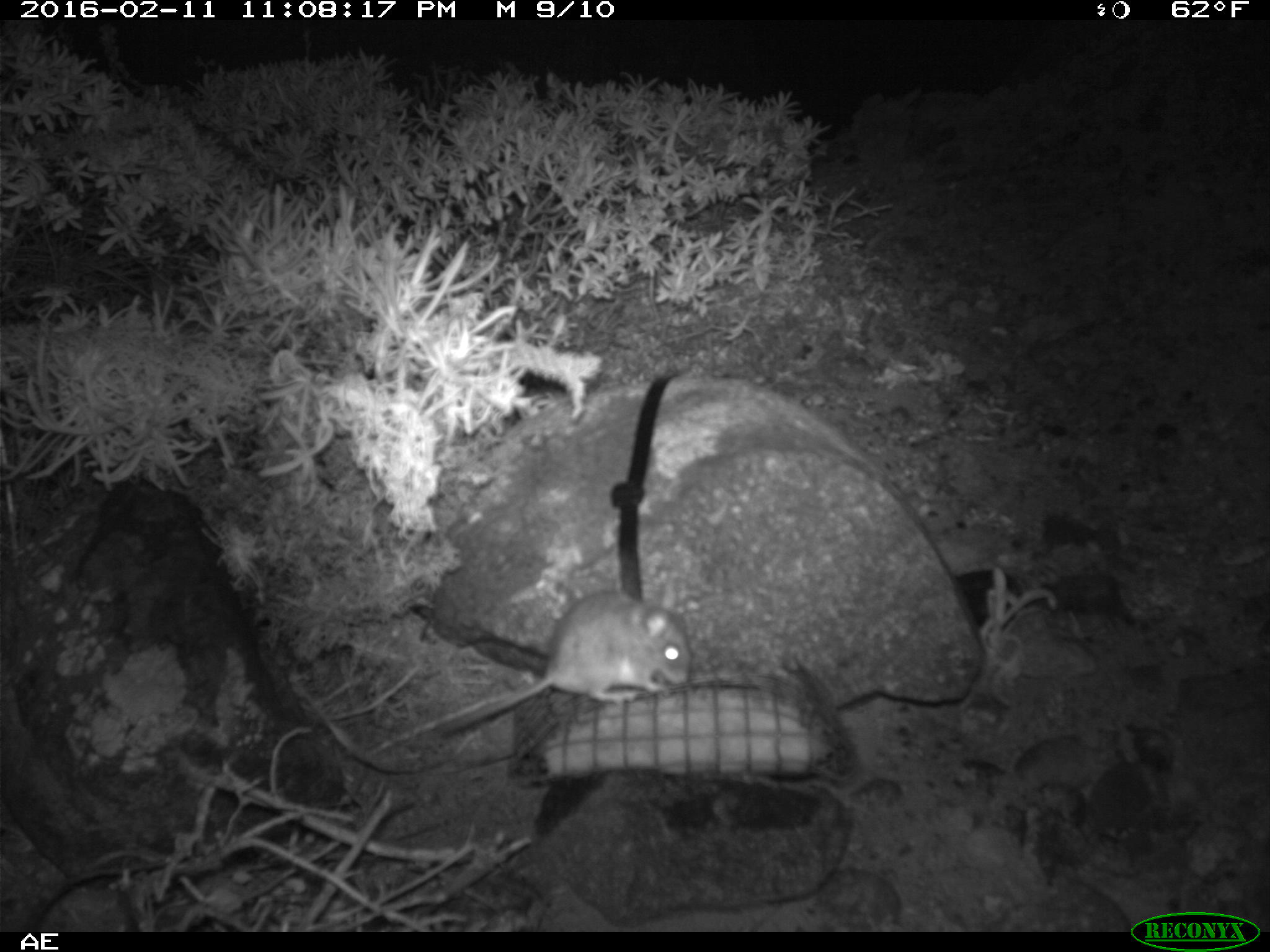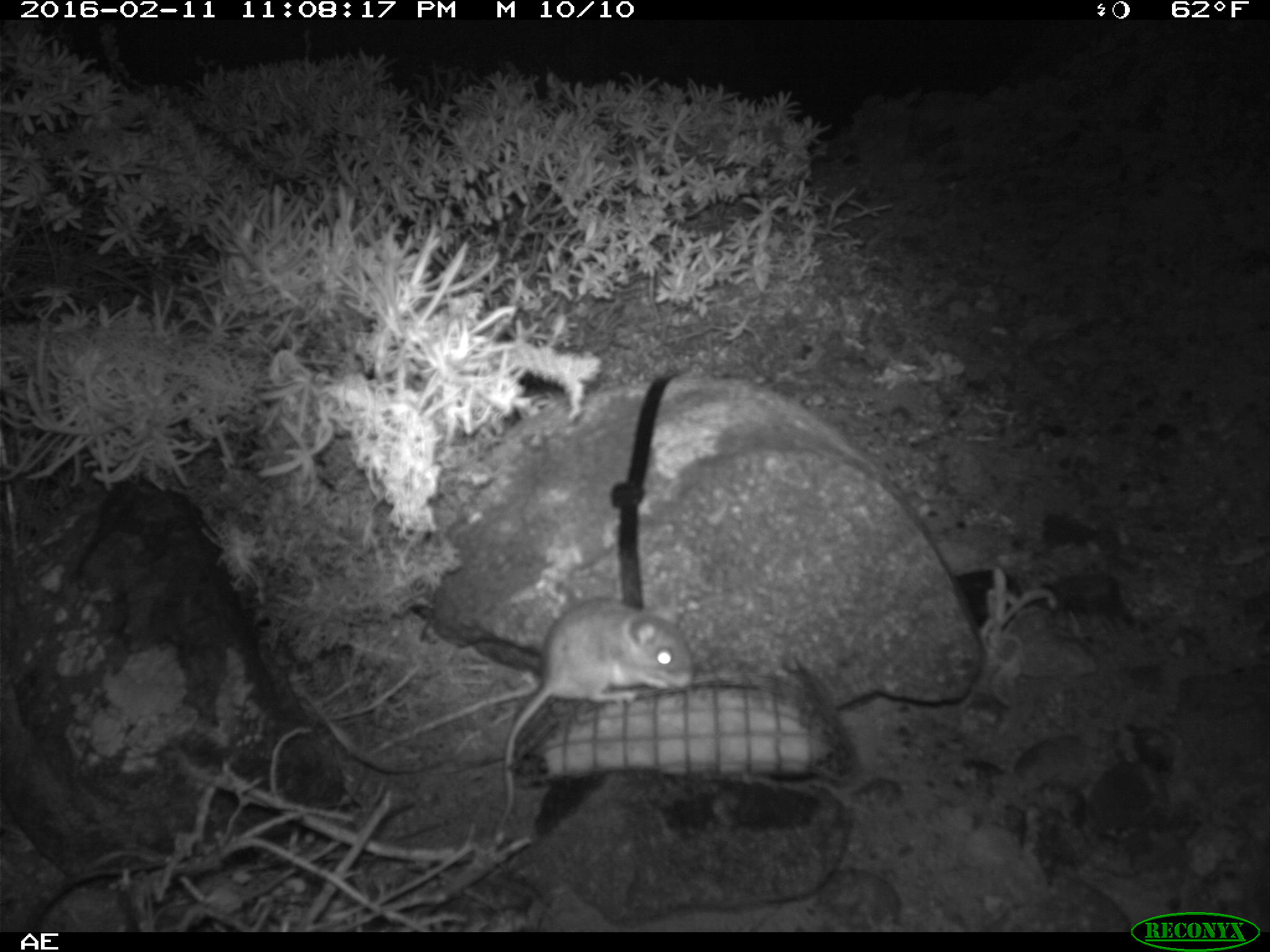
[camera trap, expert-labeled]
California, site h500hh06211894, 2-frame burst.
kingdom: Animalia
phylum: Chordata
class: Mammalia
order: Rodentia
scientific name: Rodentia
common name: rodent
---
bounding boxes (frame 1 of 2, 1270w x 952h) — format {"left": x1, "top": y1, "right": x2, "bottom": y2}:
rodent: {"left": 442, "top": 588, "right": 690, "bottom": 731}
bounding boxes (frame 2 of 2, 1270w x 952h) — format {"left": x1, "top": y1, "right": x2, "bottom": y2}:
rodent: {"left": 487, "top": 601, "right": 695, "bottom": 842}